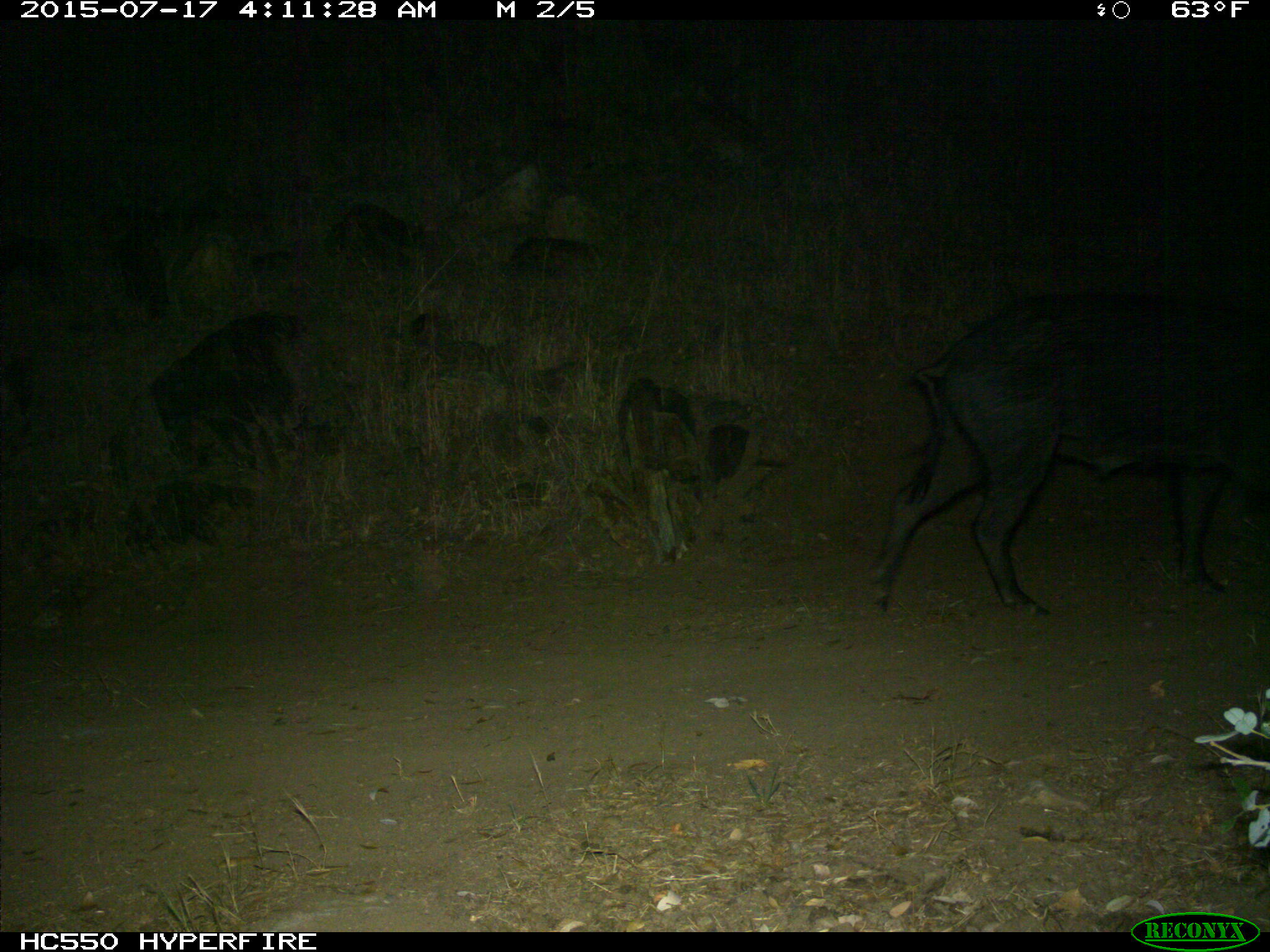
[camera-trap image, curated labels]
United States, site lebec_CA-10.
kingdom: Animalia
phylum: Chordata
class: Mammalia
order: Artiodactyla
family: Suidae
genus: Sus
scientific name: Sus scrofa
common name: wild boar